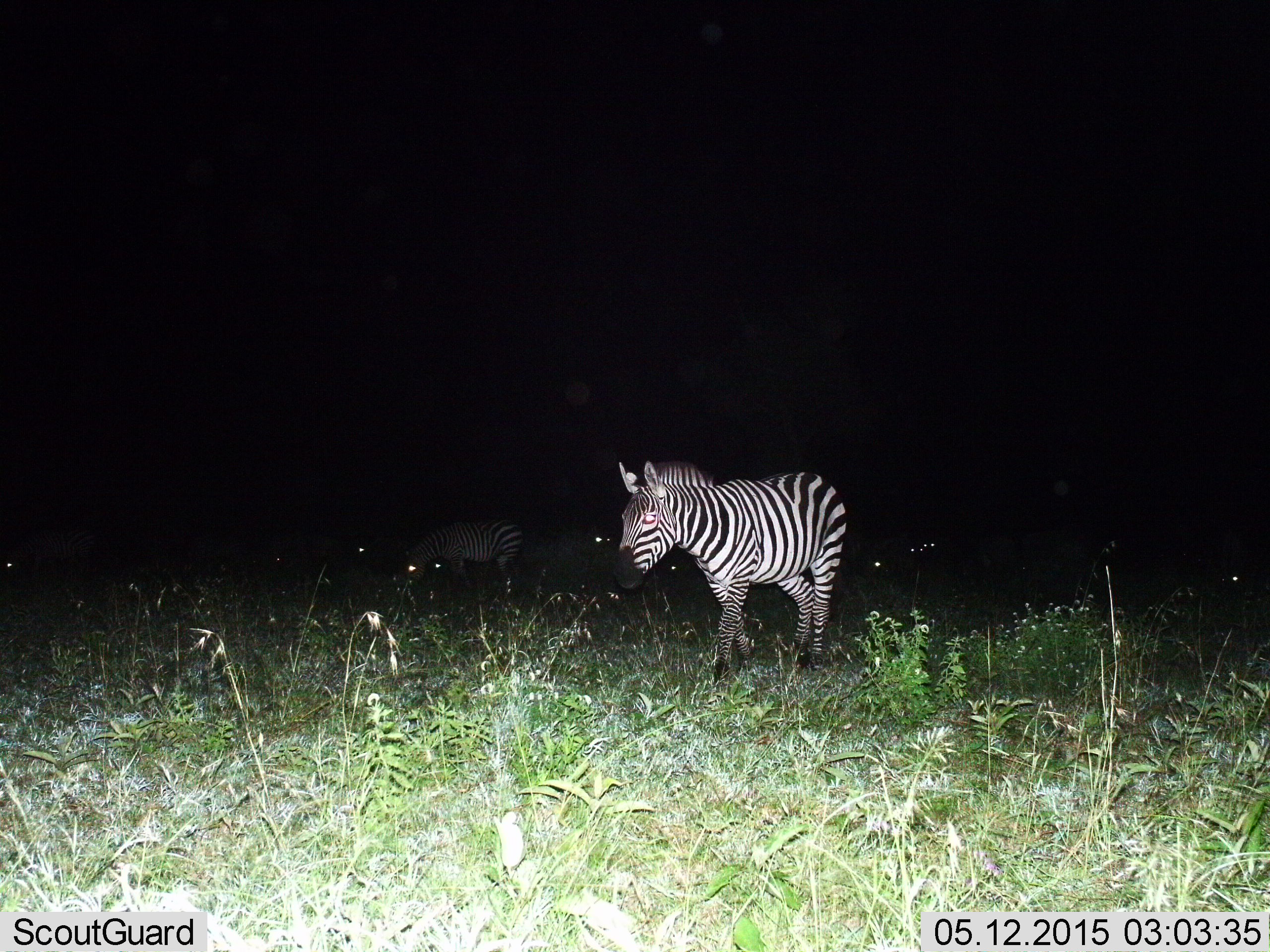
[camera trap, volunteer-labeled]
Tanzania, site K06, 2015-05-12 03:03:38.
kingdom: Animalia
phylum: Chordata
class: Mammalia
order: Perissodactyla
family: Equidae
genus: Equus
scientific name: Equus quagga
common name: plains zebra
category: zebra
Zebra (plains zebra) (Equus quagga), count 2. Behavior (volunteer vote fractions): standing 70%, resting 0%, moving 50%, interacting 0%. Young present (vote fraction): 0%. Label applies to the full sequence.